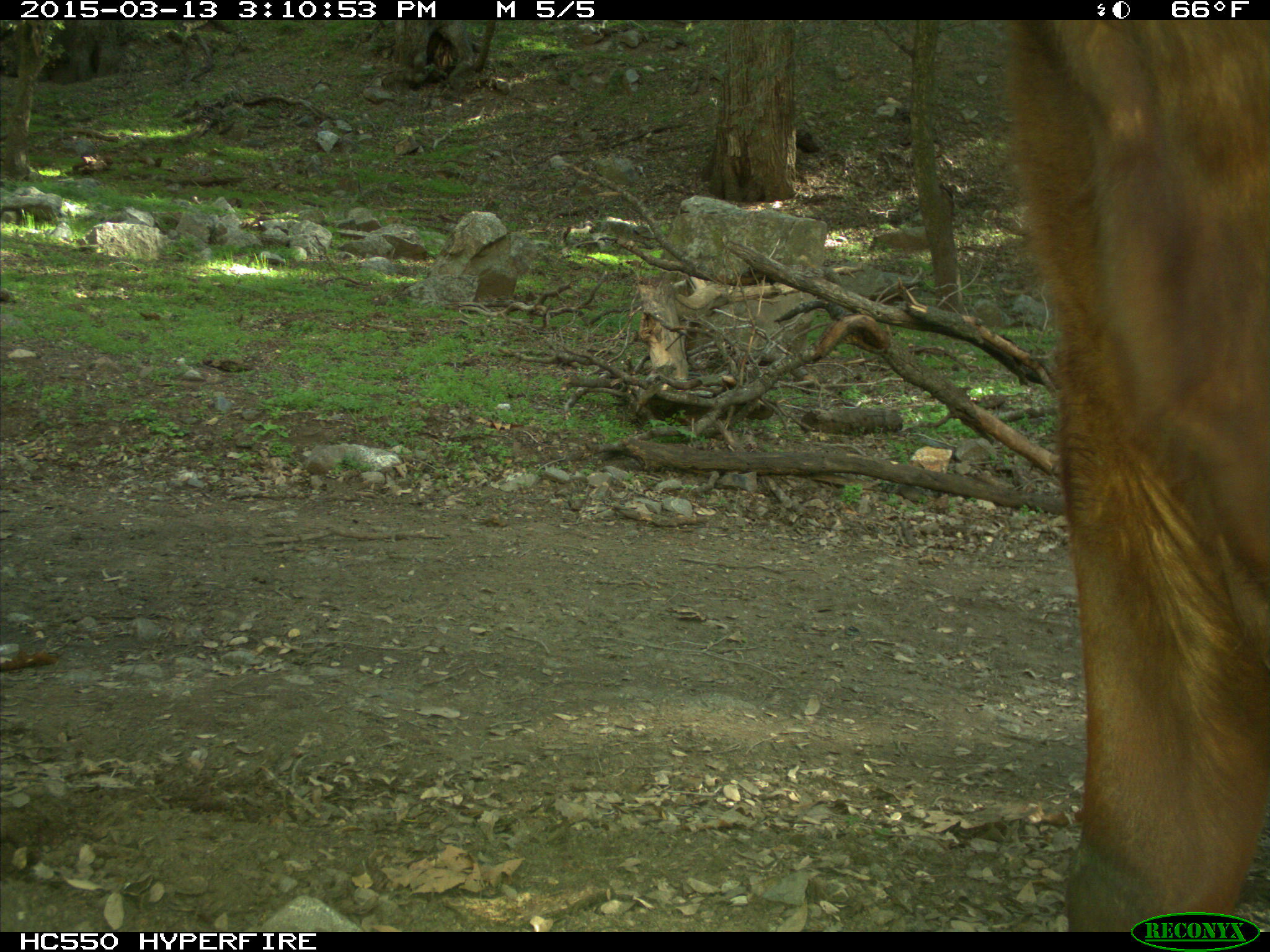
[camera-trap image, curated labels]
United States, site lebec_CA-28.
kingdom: Animalia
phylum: Chordata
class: Mammalia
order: Artiodactyla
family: Bovidae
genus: Bos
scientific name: Bos taurus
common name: domestic cow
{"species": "Bos taurus (domestic cow)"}